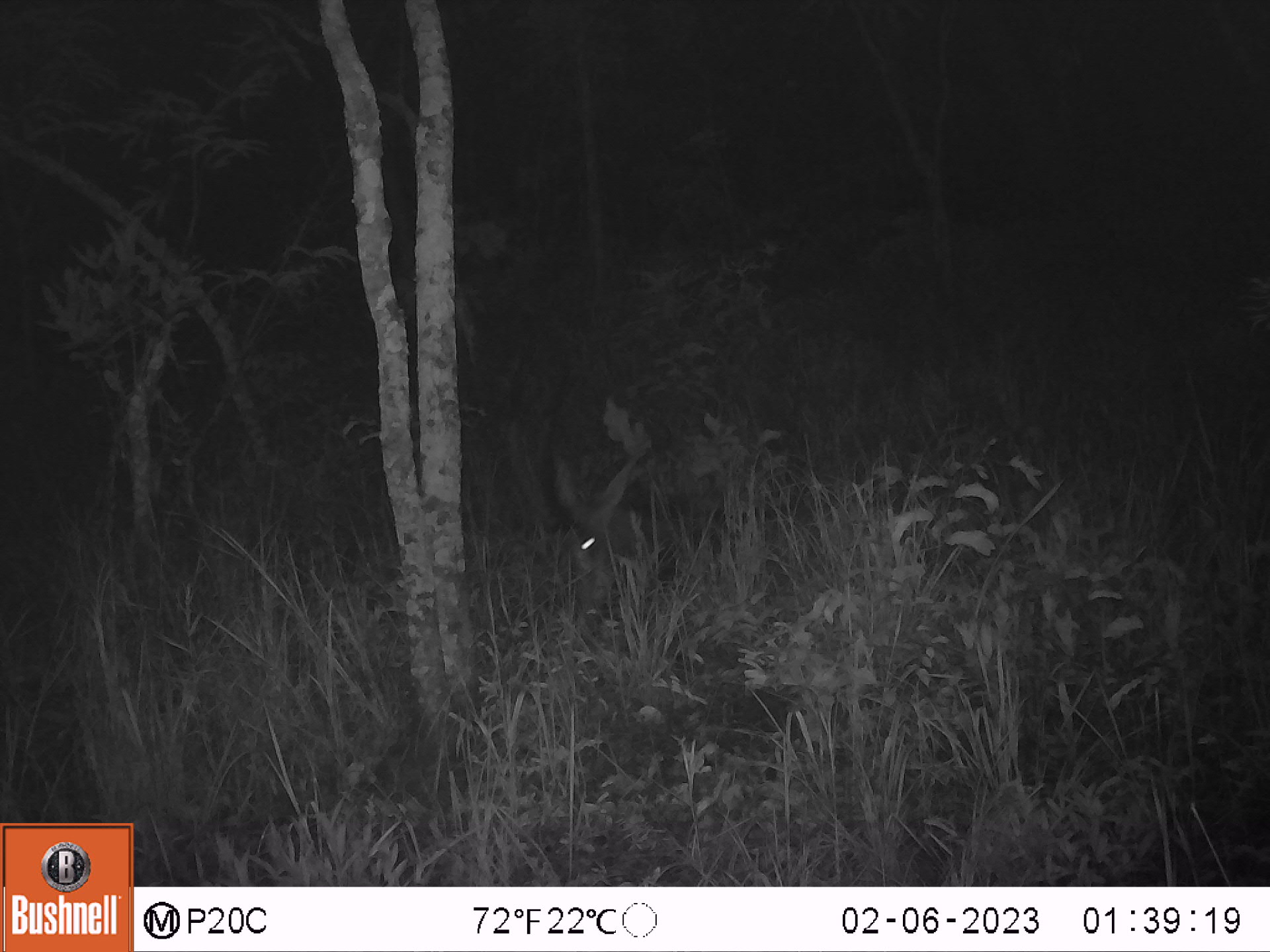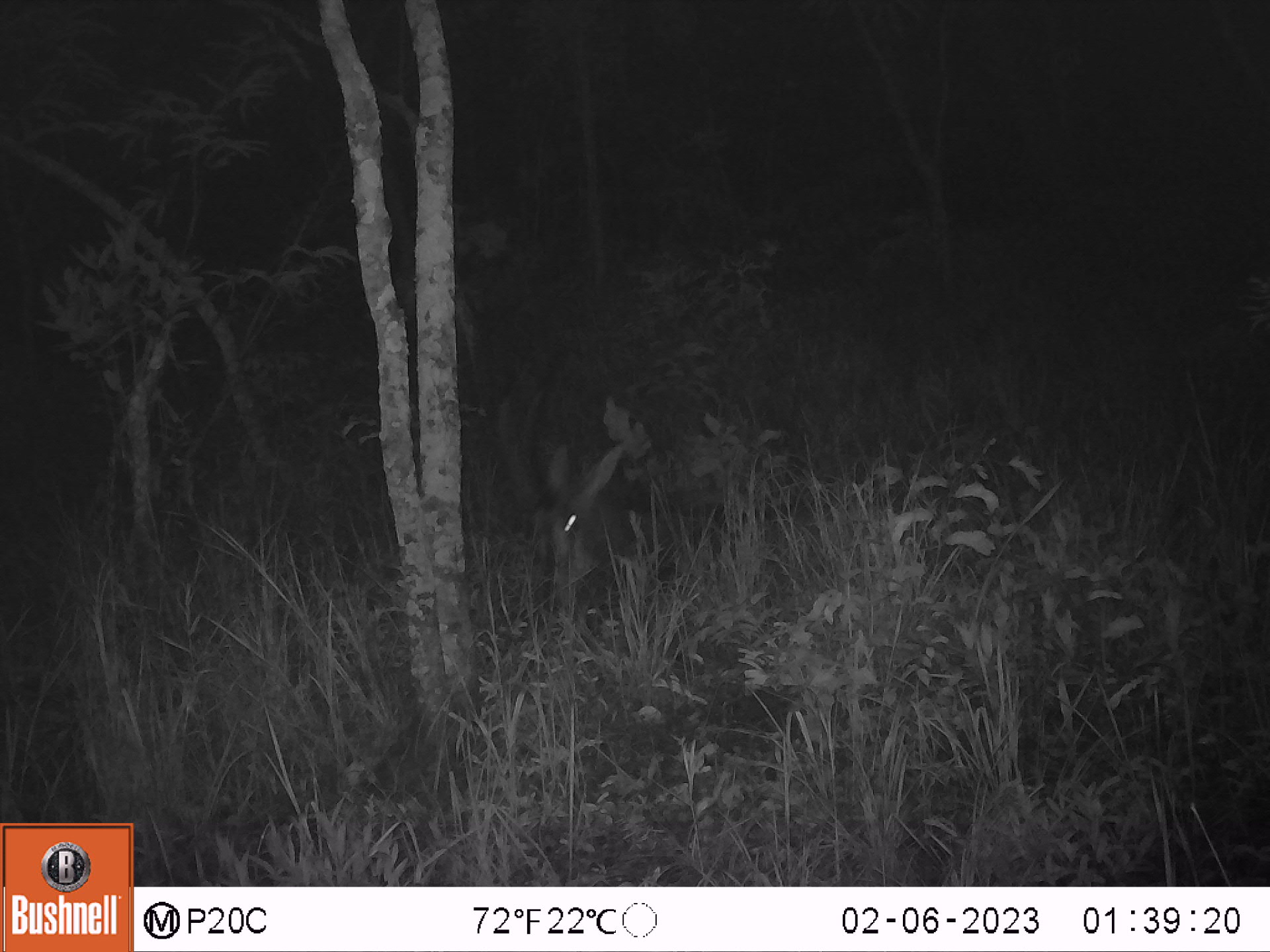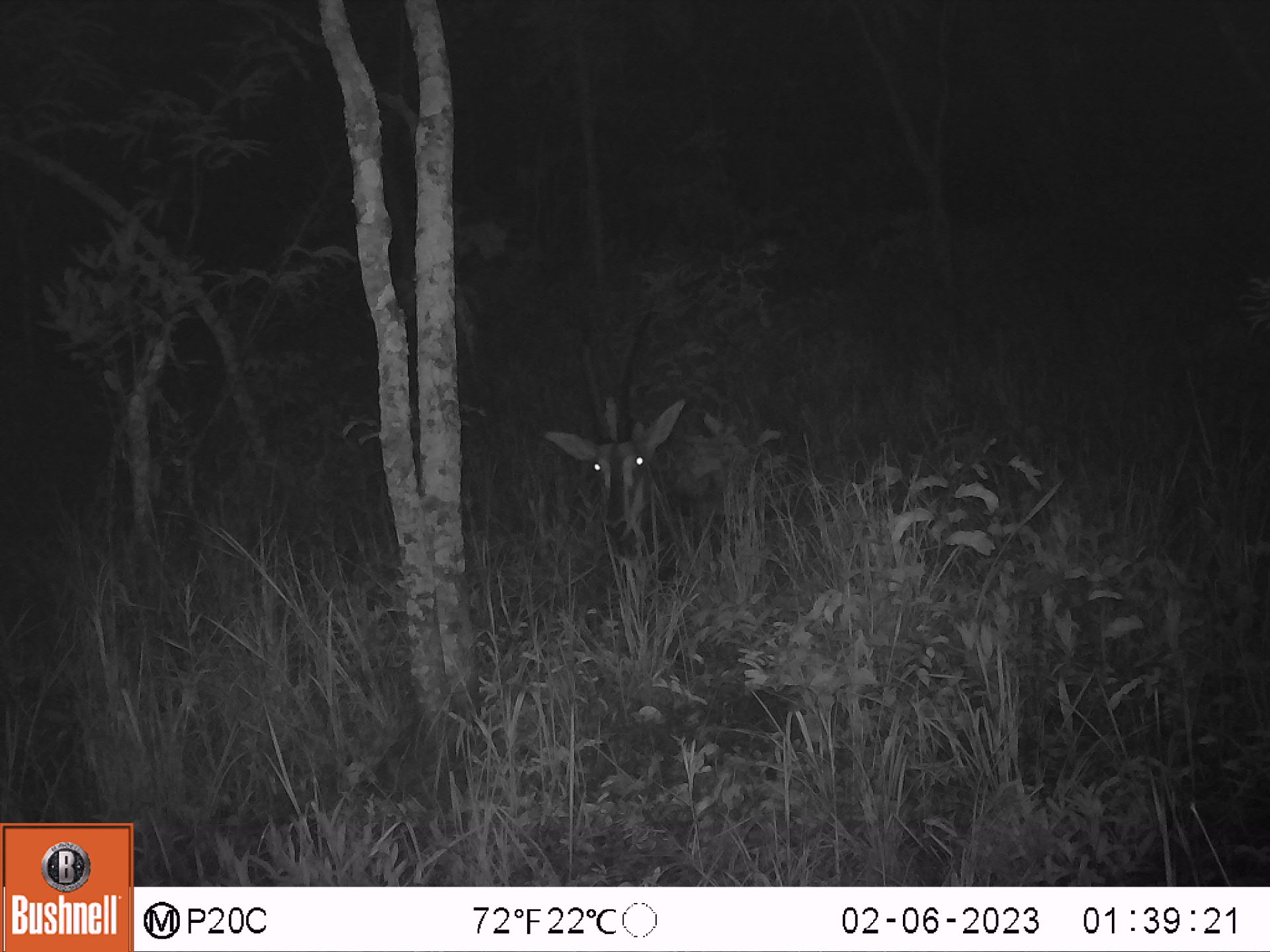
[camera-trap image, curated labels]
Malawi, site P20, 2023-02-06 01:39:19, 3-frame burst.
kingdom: Animalia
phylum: Chordata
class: Mammalia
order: Artiodactyla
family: Bovidae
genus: Hippotragus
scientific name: Hippotragus niger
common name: sable antelope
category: sable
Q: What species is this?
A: Sable (sable antelope) (Hippotragus niger).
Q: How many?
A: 1.